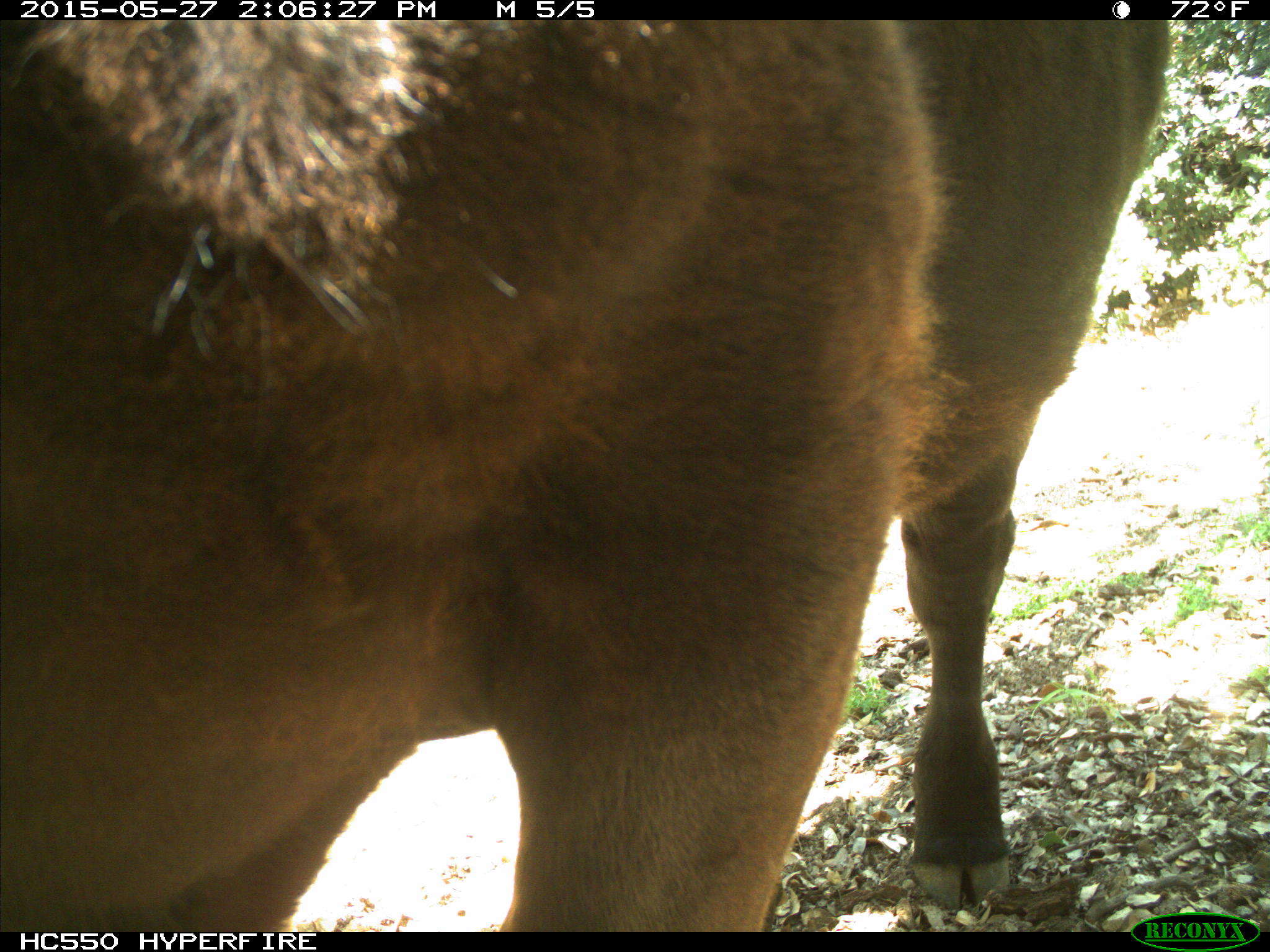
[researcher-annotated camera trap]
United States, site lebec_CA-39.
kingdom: Animalia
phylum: Chordata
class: Mammalia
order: Artiodactyla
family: Bovidae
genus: Bos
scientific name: Bos taurus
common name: domestic cow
Bos taurus (domestic cow).